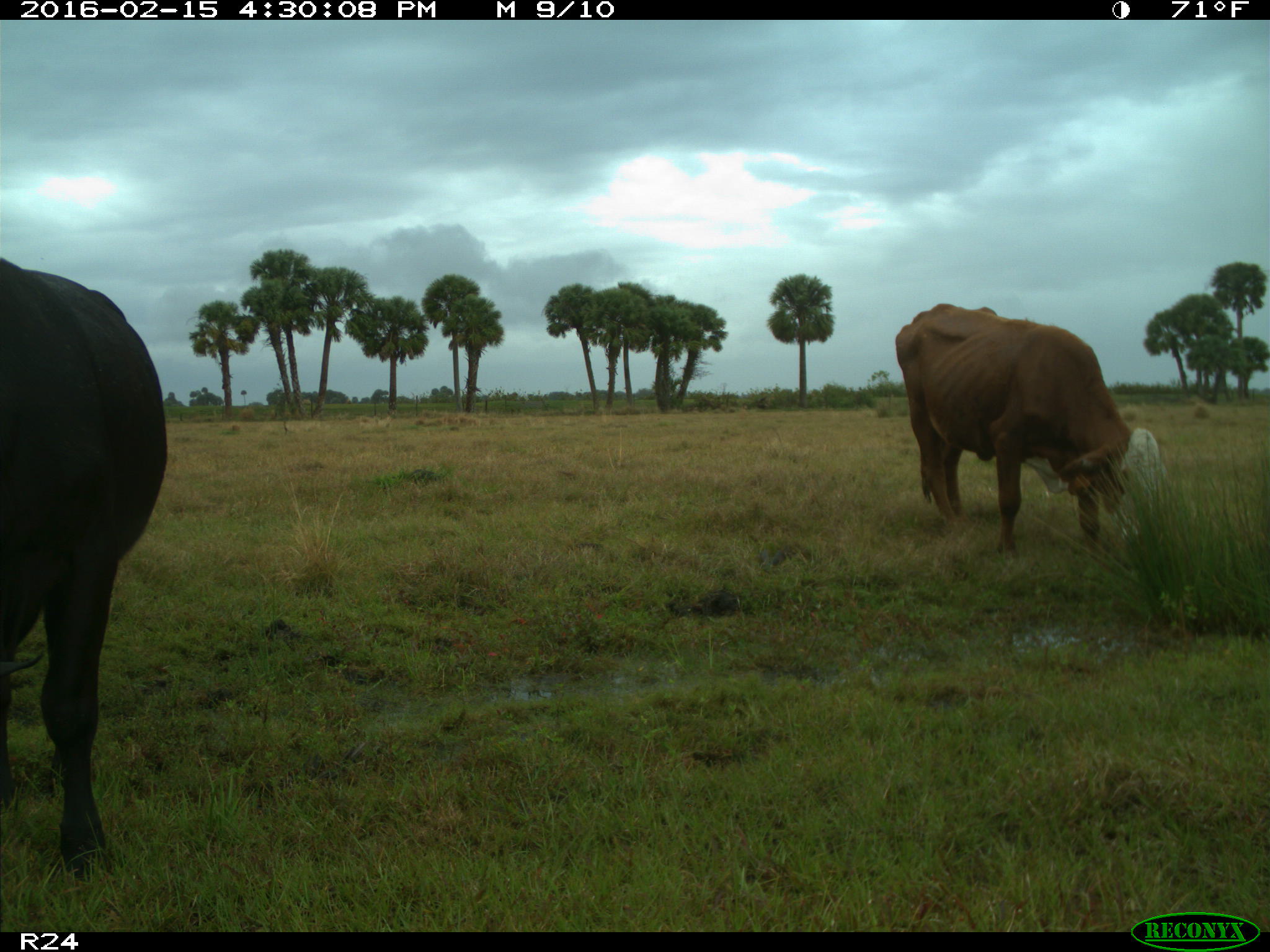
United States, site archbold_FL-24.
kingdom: Animalia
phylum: Chordata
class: Mammalia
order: Artiodactyla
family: Bovidae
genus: Bos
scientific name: Bos taurus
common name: domestic cow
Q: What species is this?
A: Bos taurus (domestic cow).